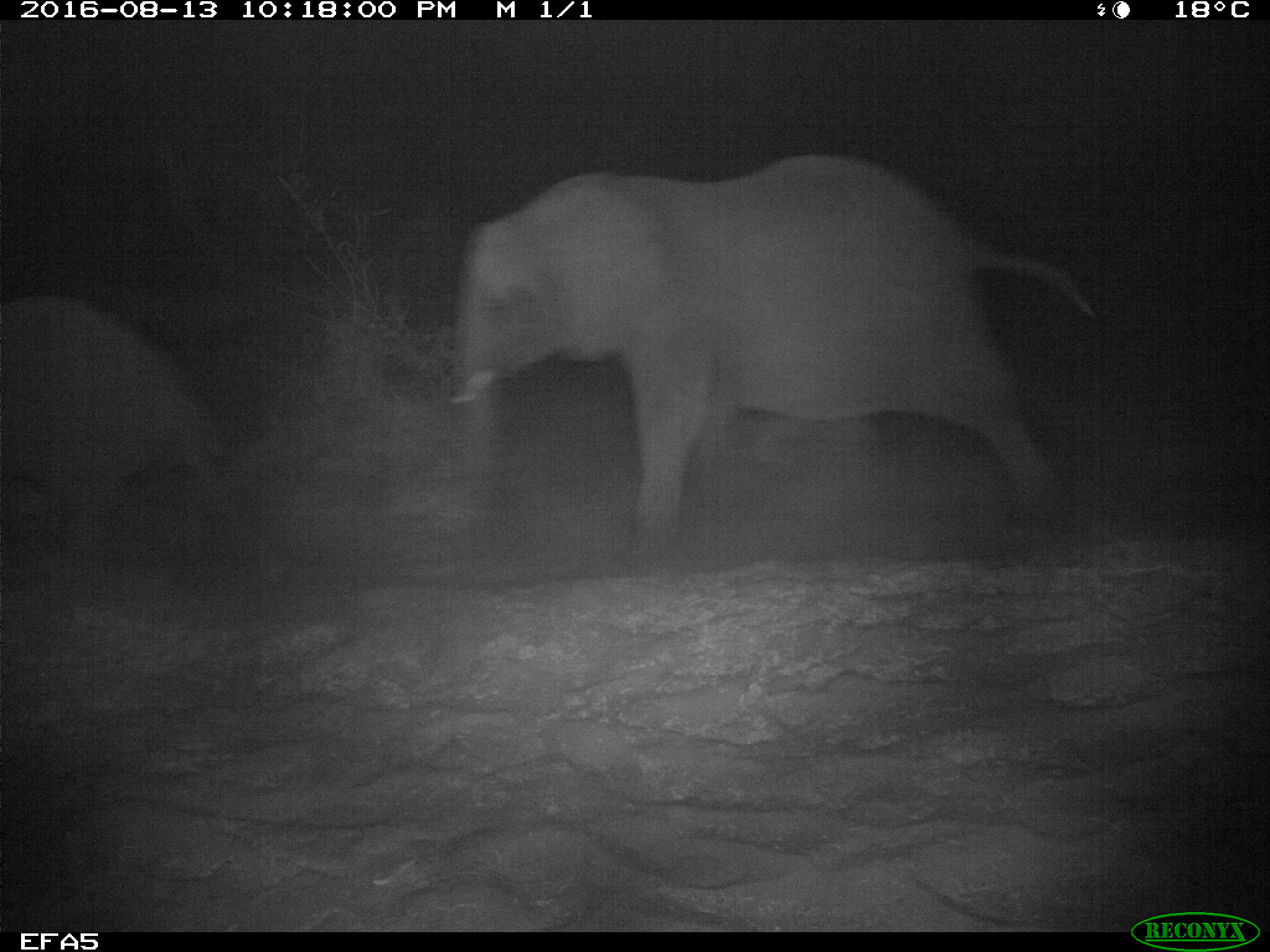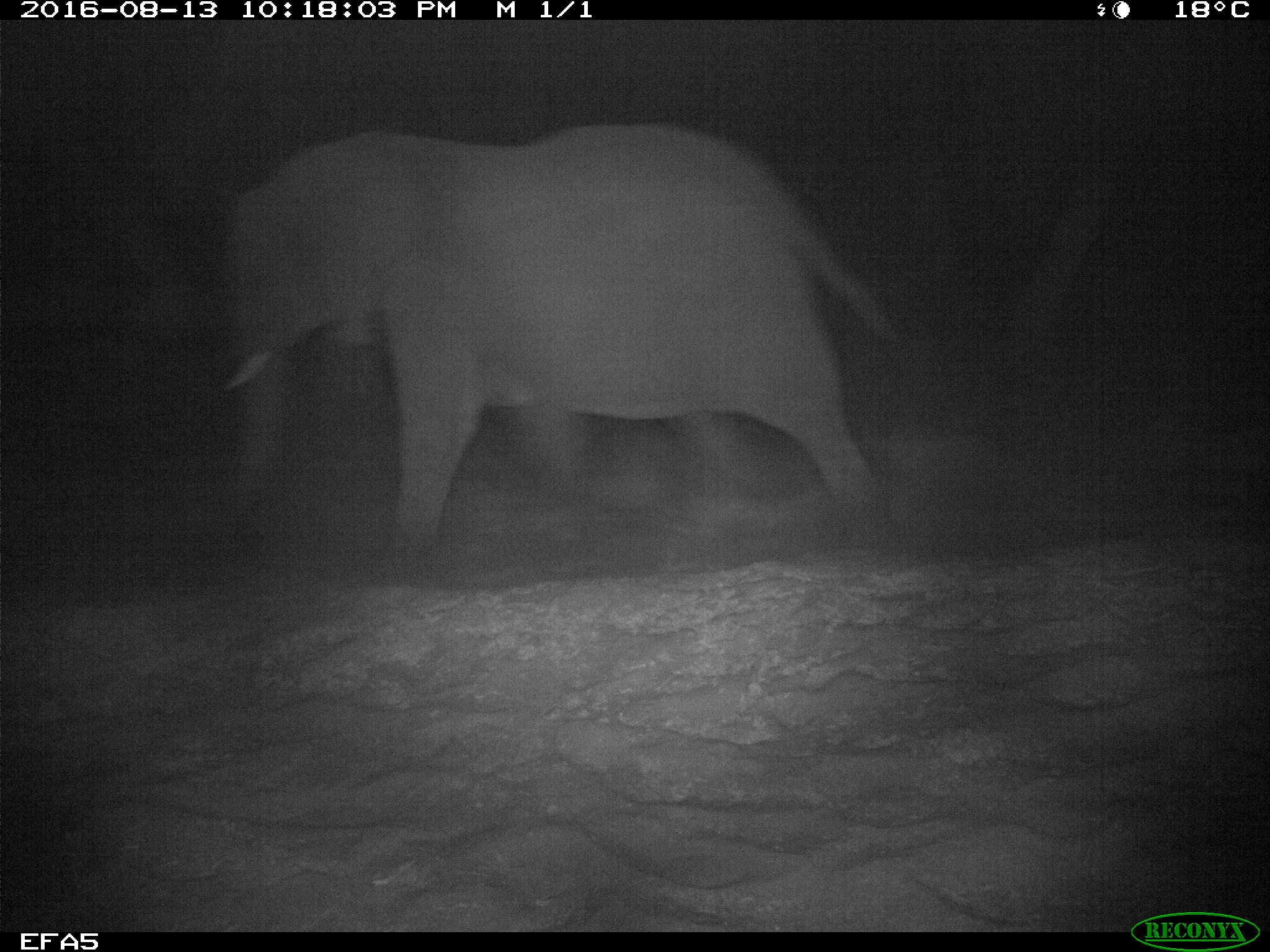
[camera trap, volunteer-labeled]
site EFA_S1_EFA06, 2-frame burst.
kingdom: Animalia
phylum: Chordata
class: Mammalia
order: Proboscidea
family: Elephantidae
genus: Loxodonta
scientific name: Loxodonta africana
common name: african bush elephant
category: elephant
Elephant (african bush elephant) (Loxodonta africana), count 1. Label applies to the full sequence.